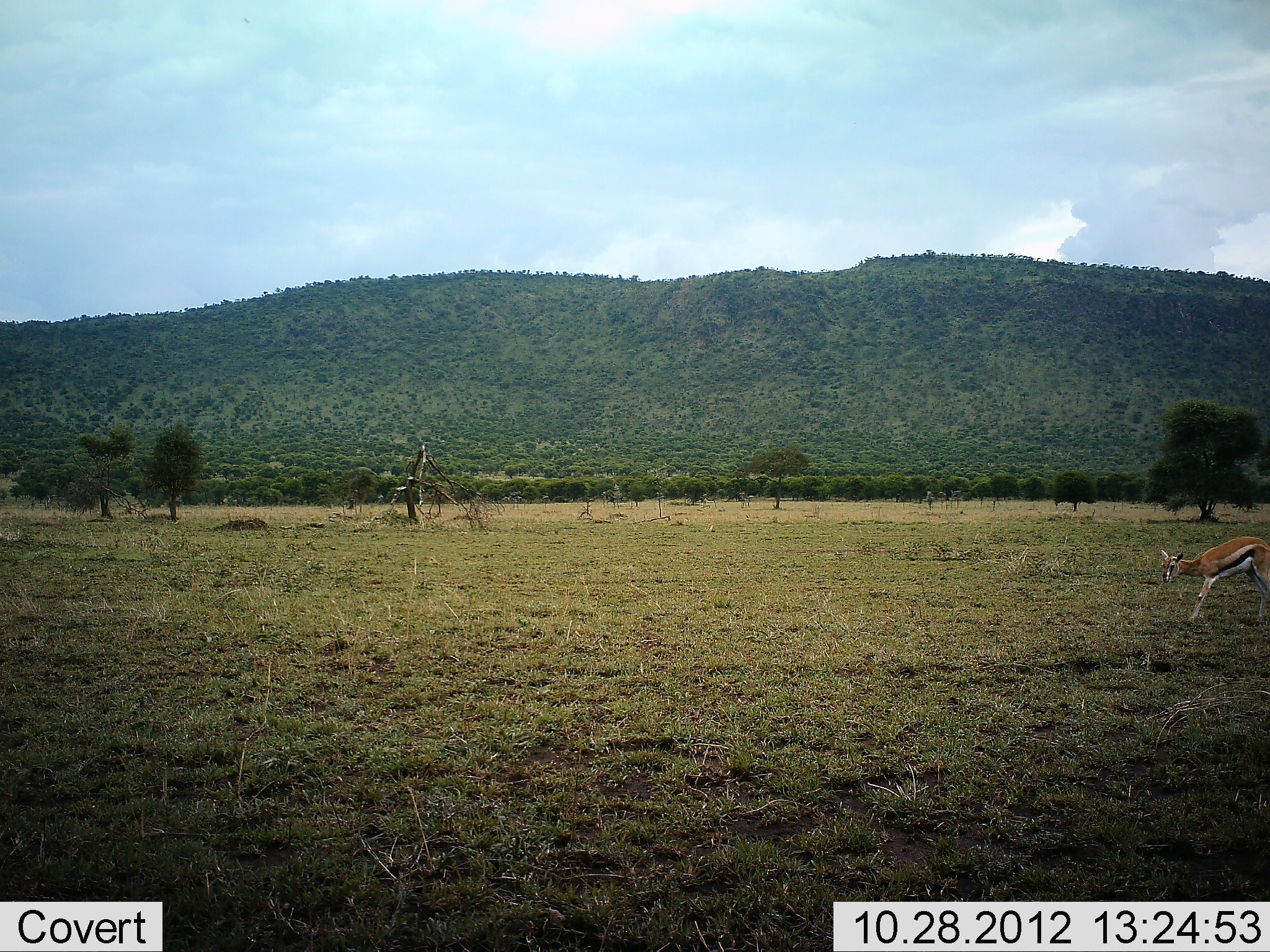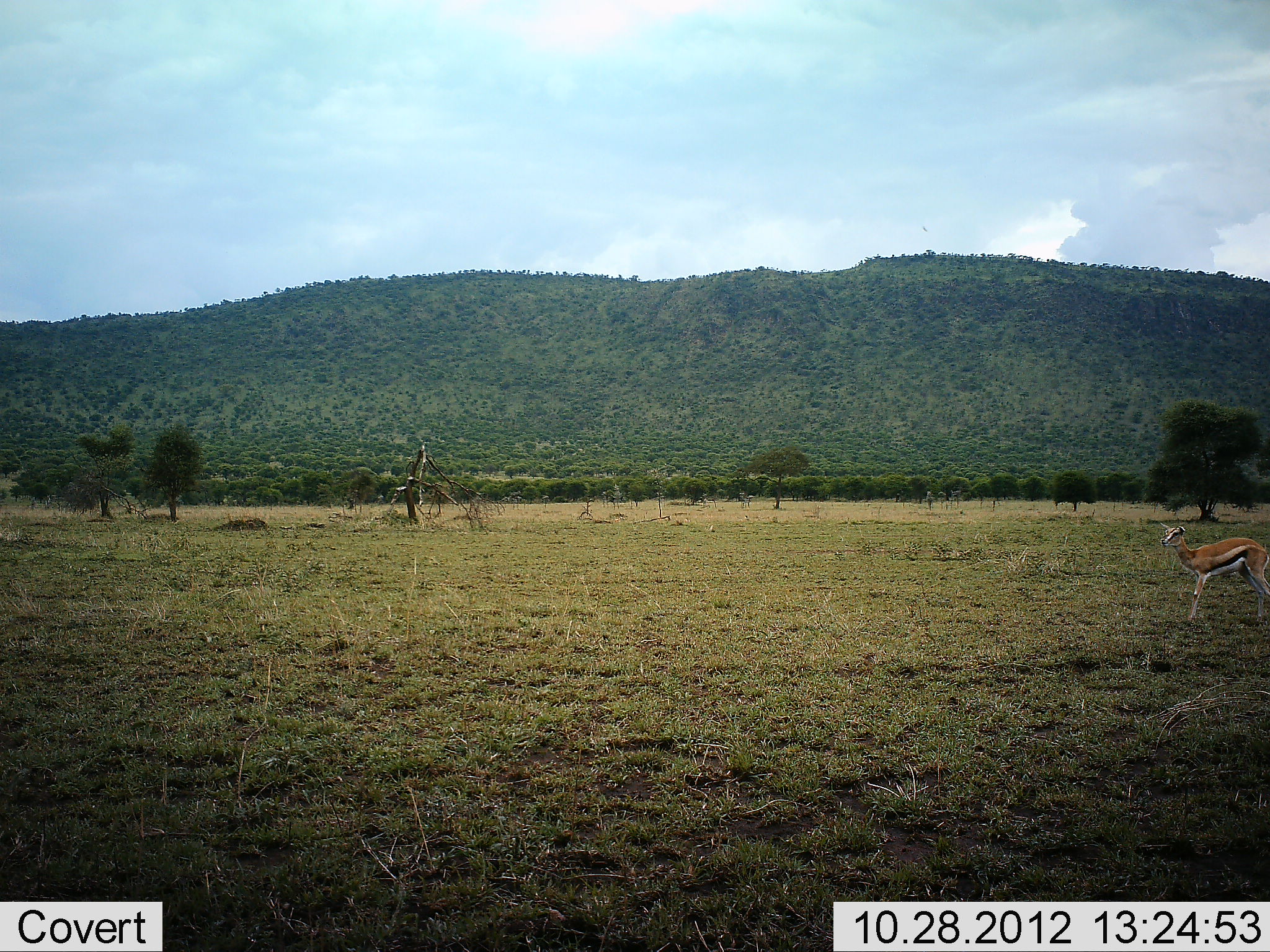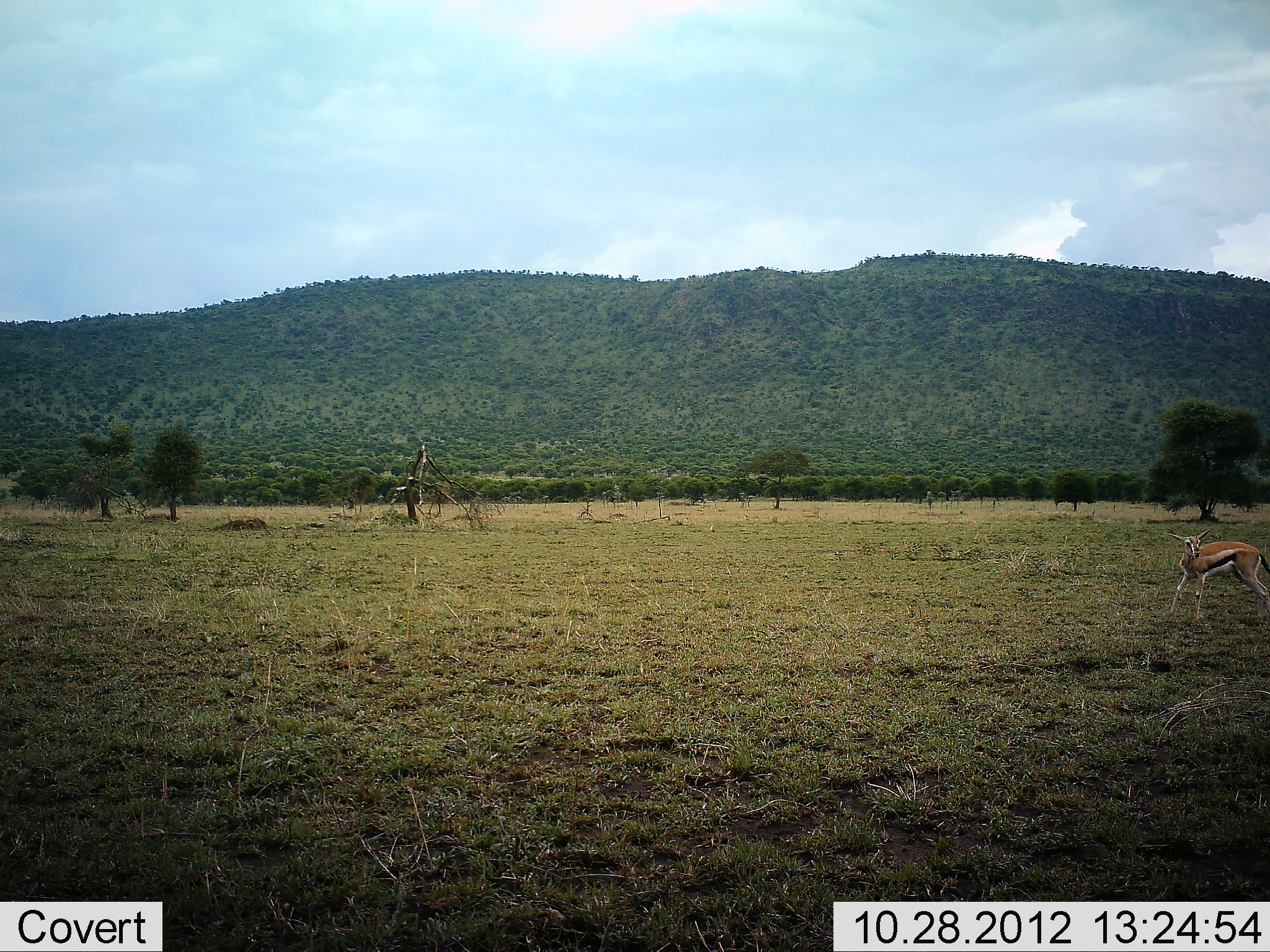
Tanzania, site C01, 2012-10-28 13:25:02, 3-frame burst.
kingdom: Animalia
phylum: Chordata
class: Mammalia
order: Artiodactyla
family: Bovidae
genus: Eudorcas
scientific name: Eudorcas thomsonii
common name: thomson's gazelle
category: gazellethomsons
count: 1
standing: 70%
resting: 0%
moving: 30%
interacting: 0%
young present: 0%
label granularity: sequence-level